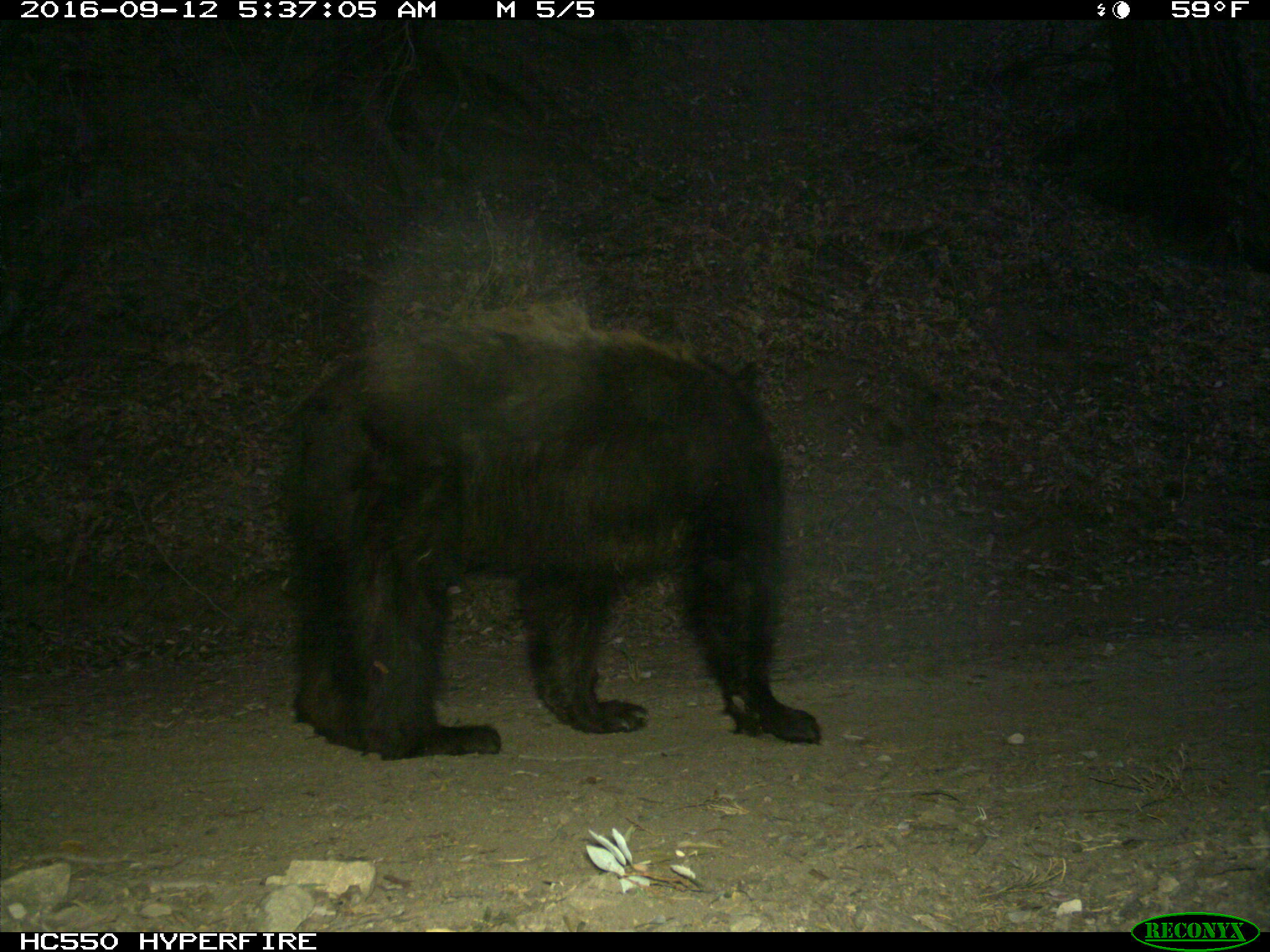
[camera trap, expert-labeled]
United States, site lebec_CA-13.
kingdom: Animalia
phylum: Chordata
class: Mammalia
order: Carnivora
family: Ursidae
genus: Ursus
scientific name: Ursus americanus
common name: american black bear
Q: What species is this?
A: Ursus americanus (american black bear).